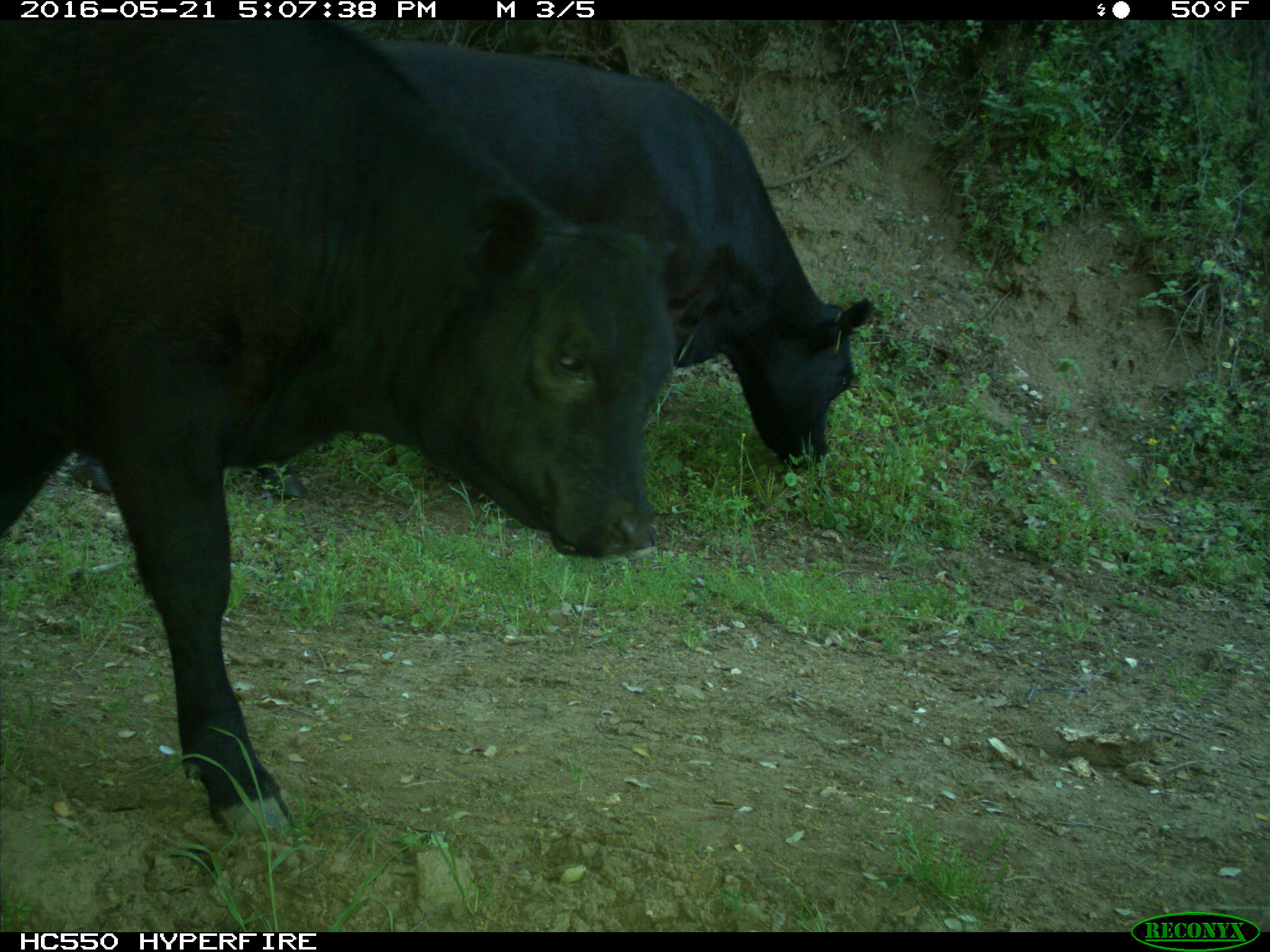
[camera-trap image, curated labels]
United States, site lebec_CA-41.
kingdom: Animalia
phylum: Chordata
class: Mammalia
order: Artiodactyla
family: Bovidae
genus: Bos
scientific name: Bos taurus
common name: domestic cow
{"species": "Bos taurus (domestic cow)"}